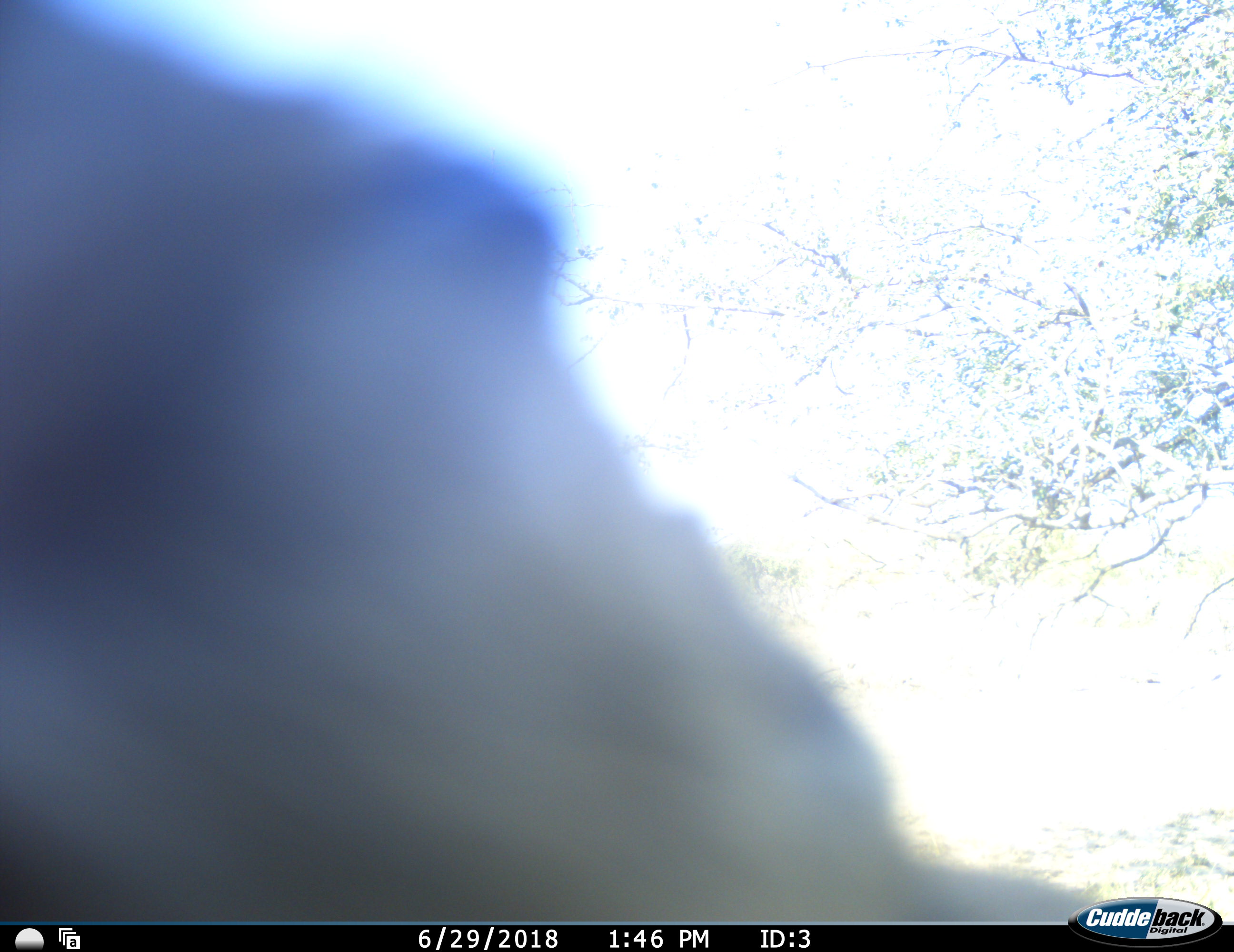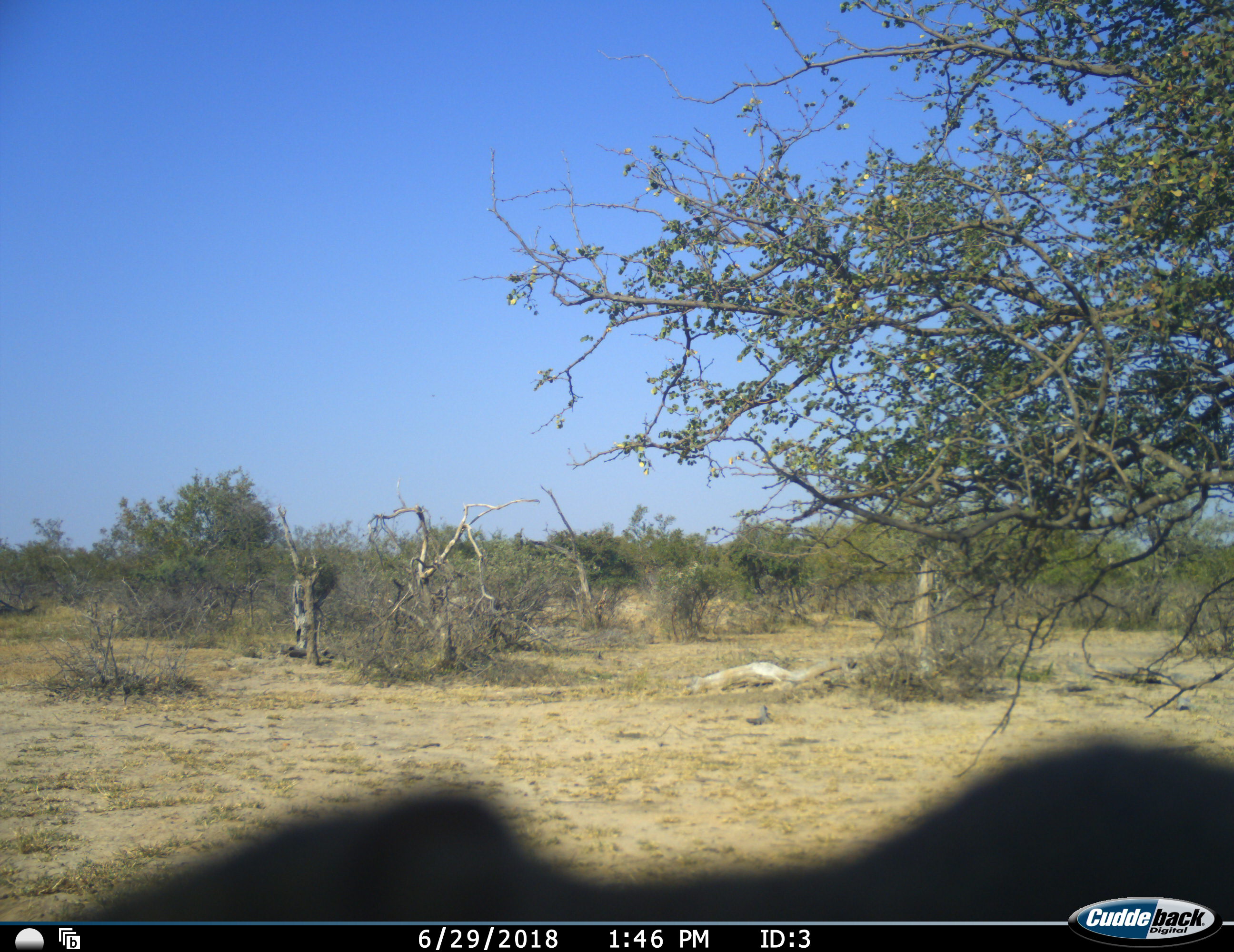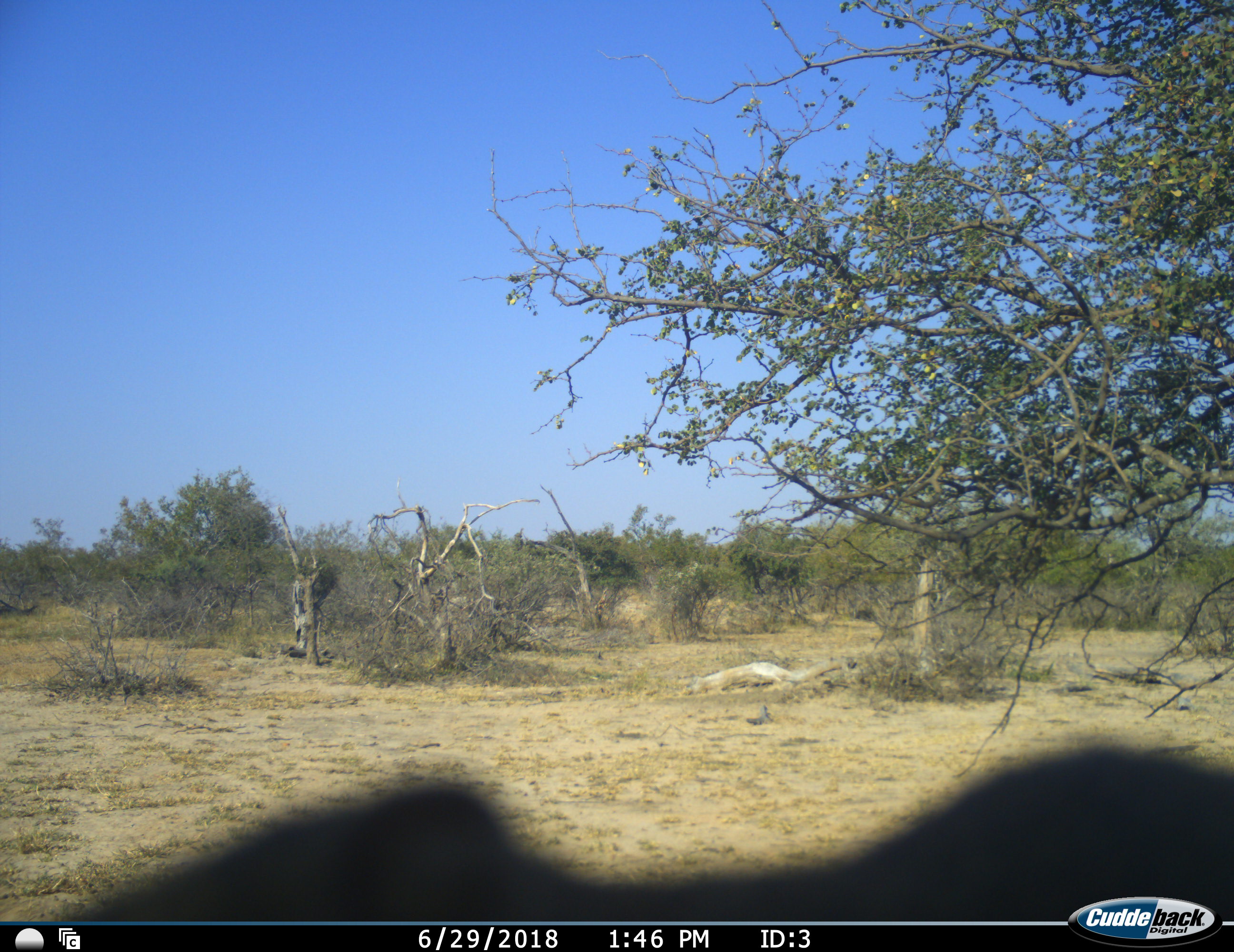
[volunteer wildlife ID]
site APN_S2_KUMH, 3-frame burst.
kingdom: Animalia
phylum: Chordata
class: Mammalia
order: Proboscidea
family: Elephantidae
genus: Loxodonta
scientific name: Loxodonta africana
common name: african bush elephant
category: elephant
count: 1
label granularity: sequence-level